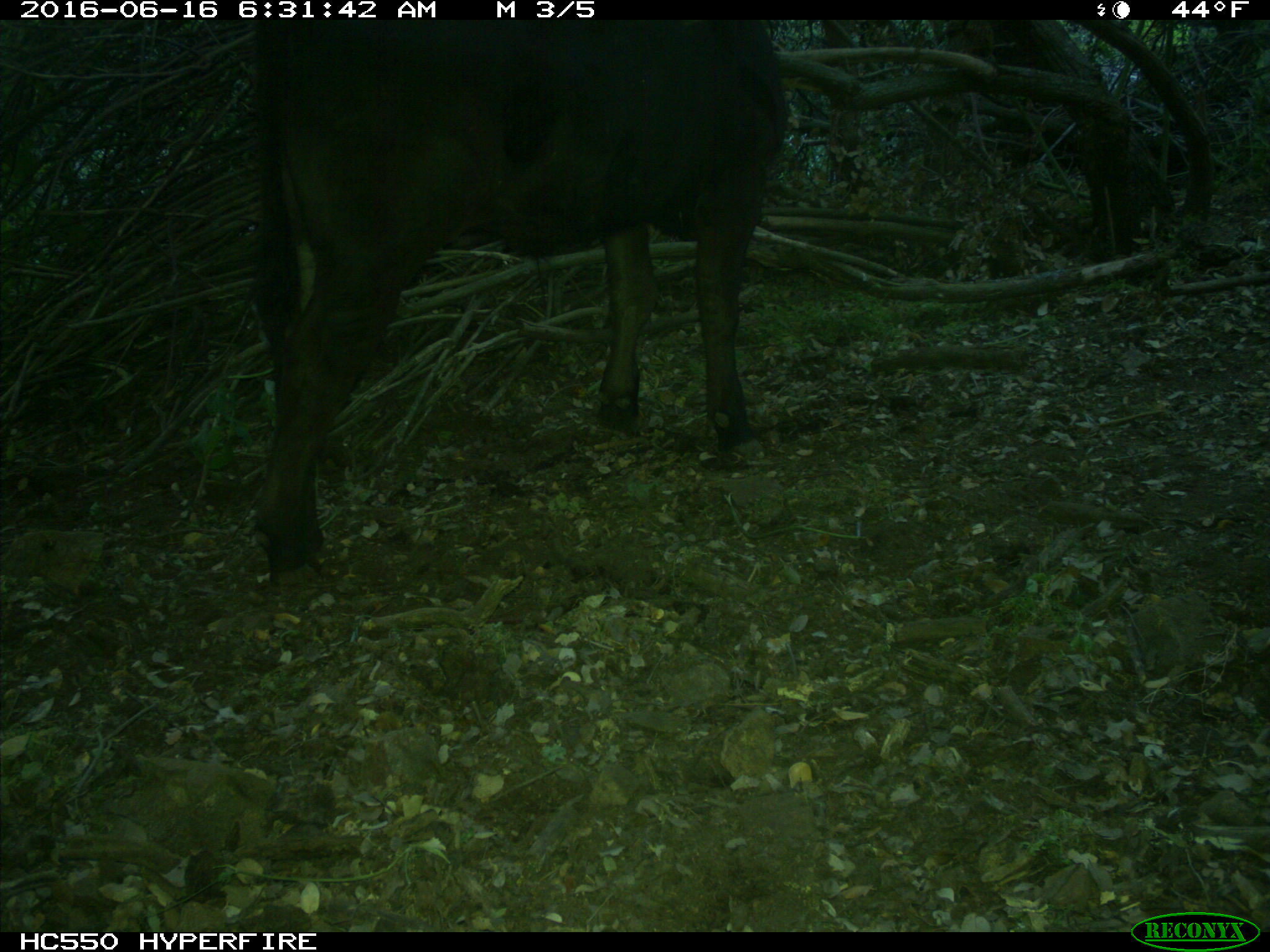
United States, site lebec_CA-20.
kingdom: Animalia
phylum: Chordata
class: Mammalia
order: Artiodactyla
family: Bovidae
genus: Bos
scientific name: Bos taurus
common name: domestic cow